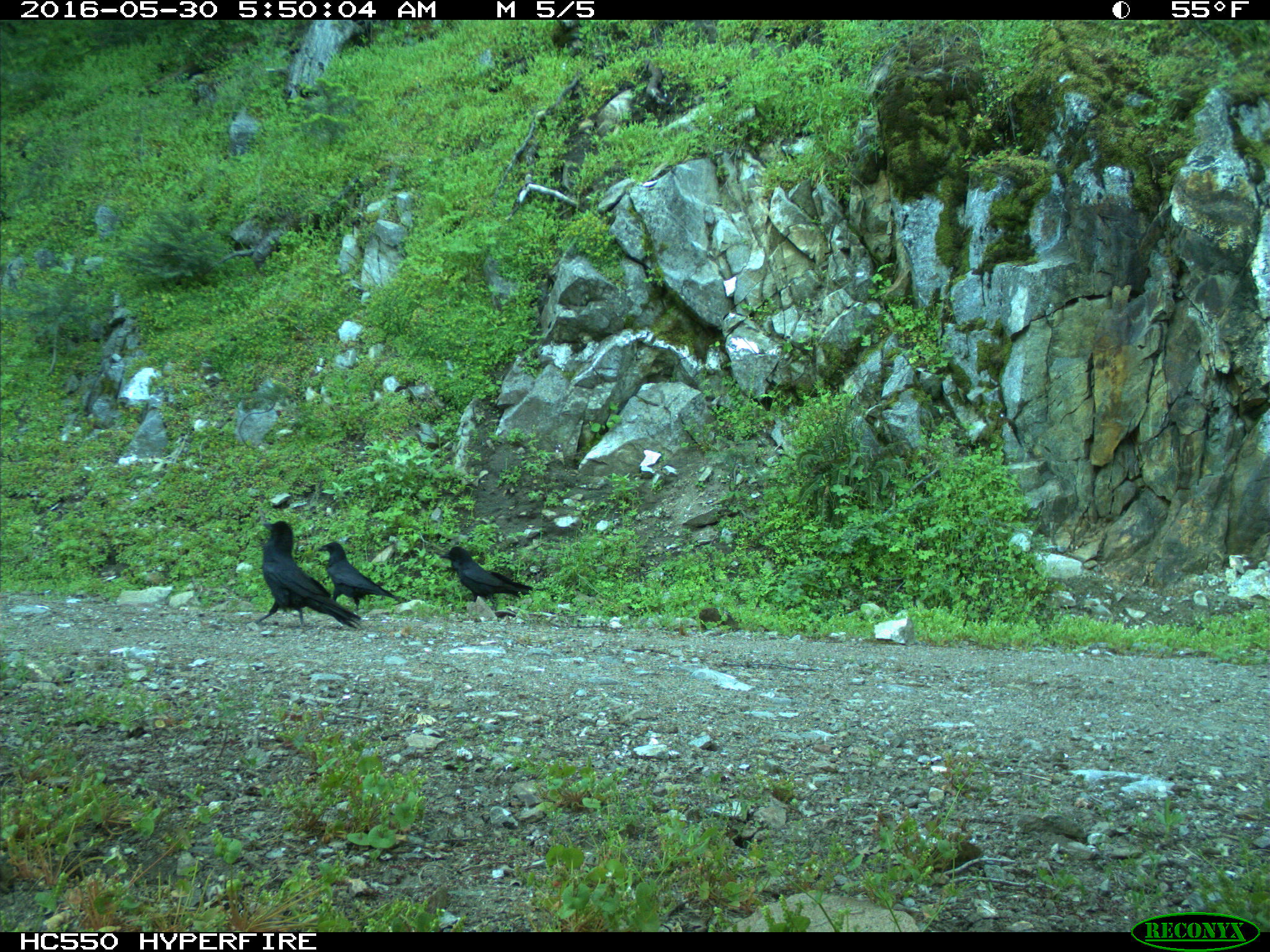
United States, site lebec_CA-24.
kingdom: Animalia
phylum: Chordata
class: Aves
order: Passeriformes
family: Corvidae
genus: Corvus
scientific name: Corvus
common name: crows and ravens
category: unidentified corvus